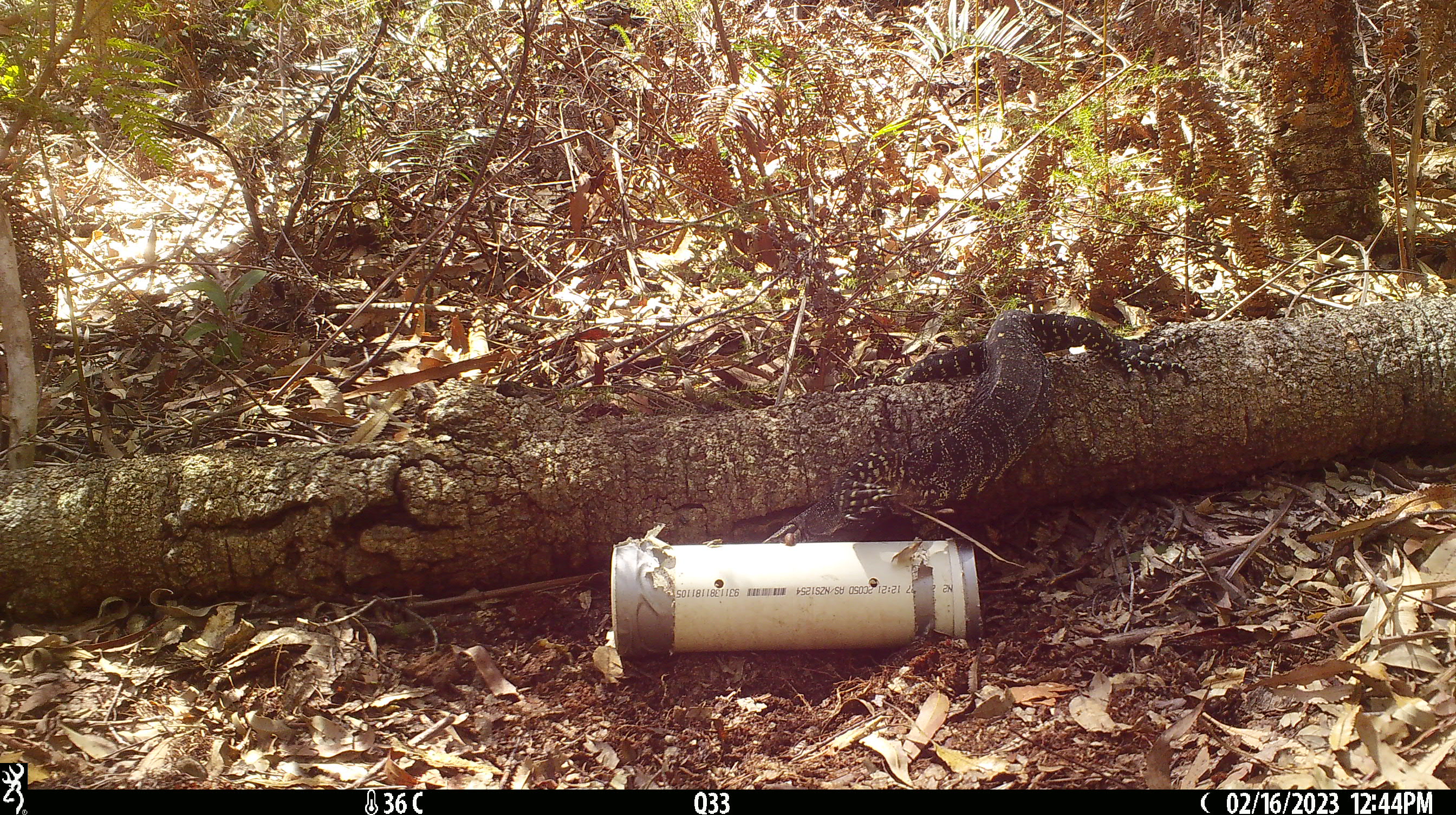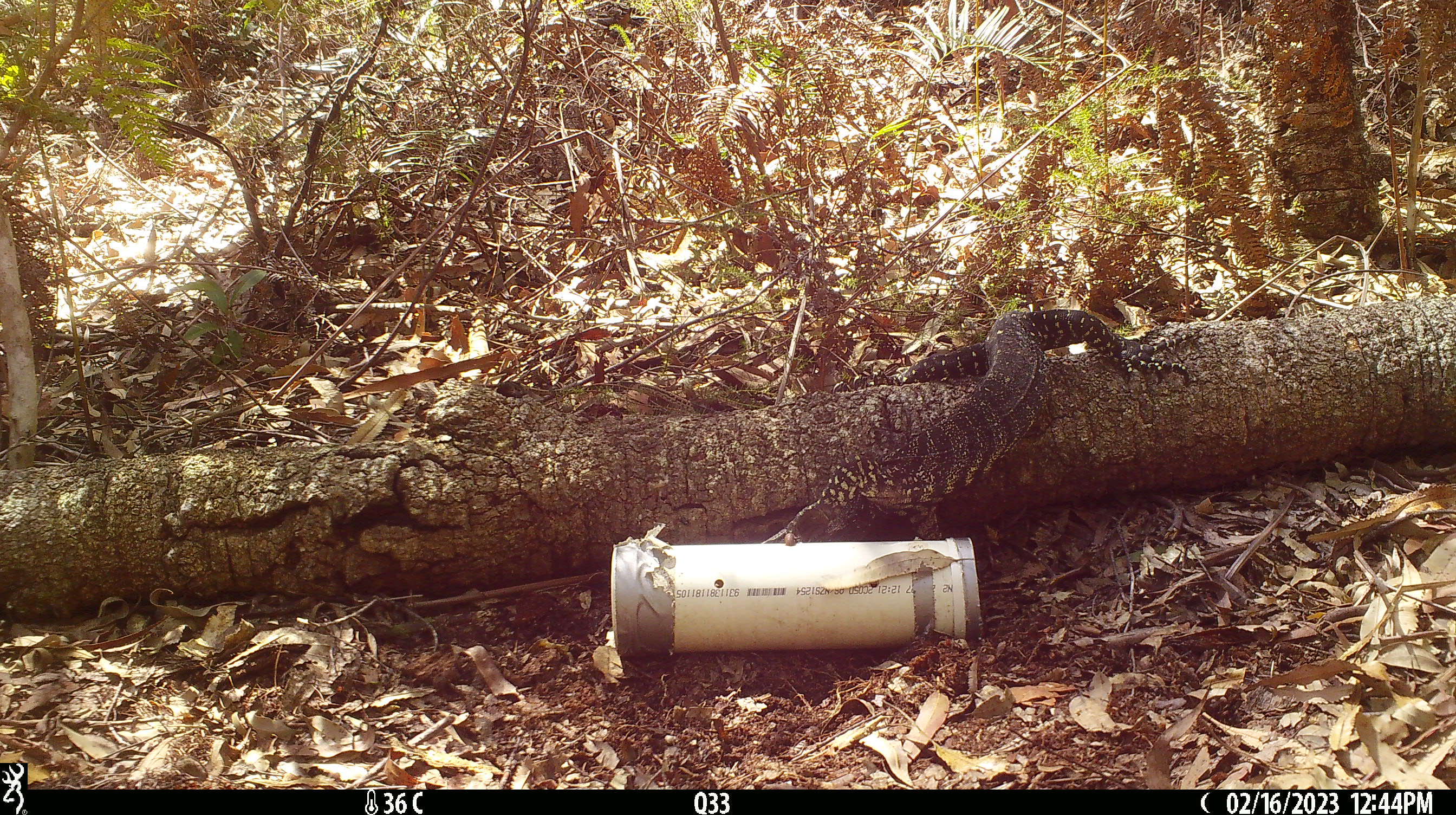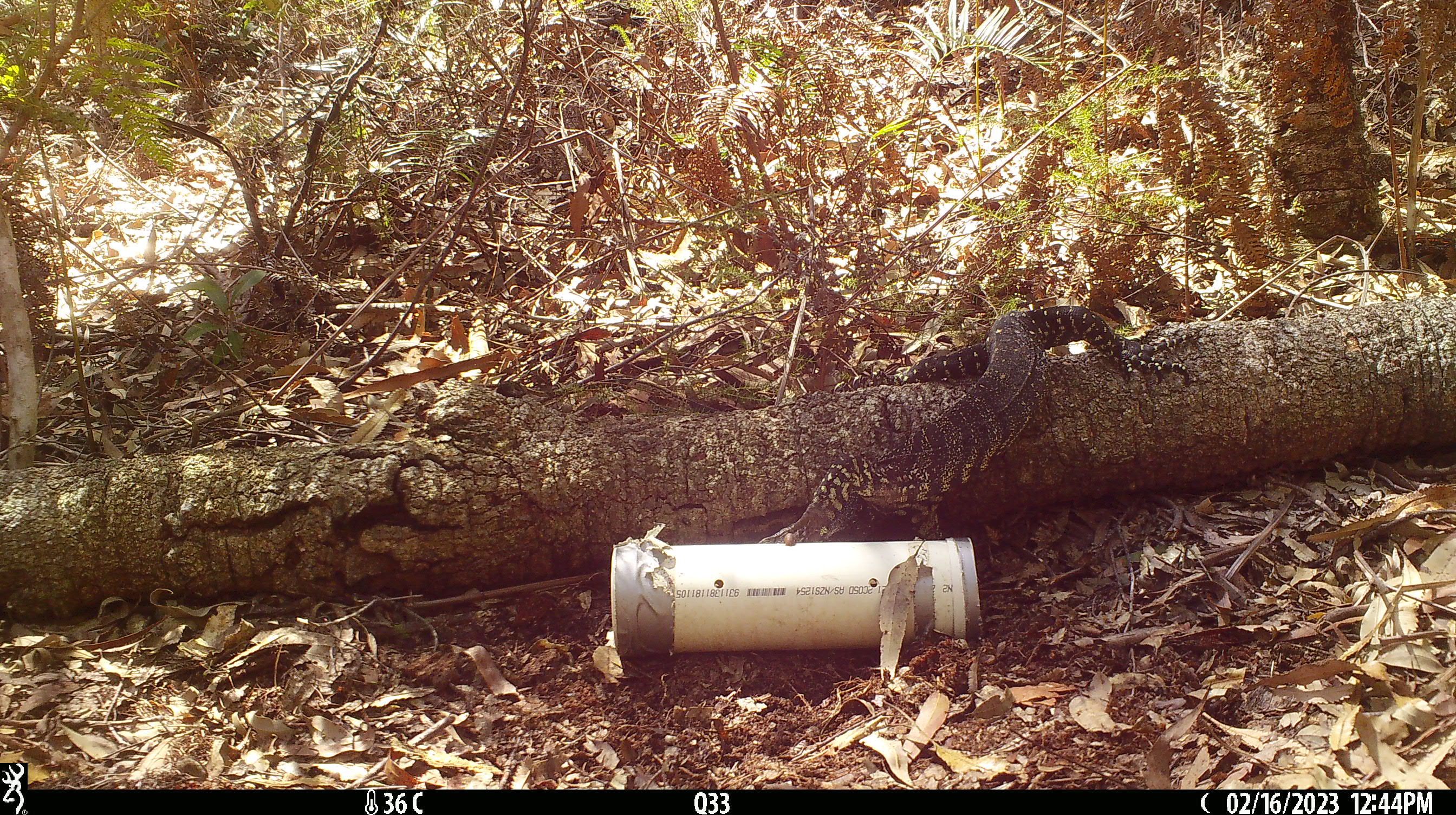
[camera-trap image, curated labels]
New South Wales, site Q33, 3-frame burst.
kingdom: Animalia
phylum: Chordata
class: Reptilia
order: Squamata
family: Varanidae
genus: Varanus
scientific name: Varanus varius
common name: lace monitor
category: goanna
Goanna (lace monitor) (Varanus varius).